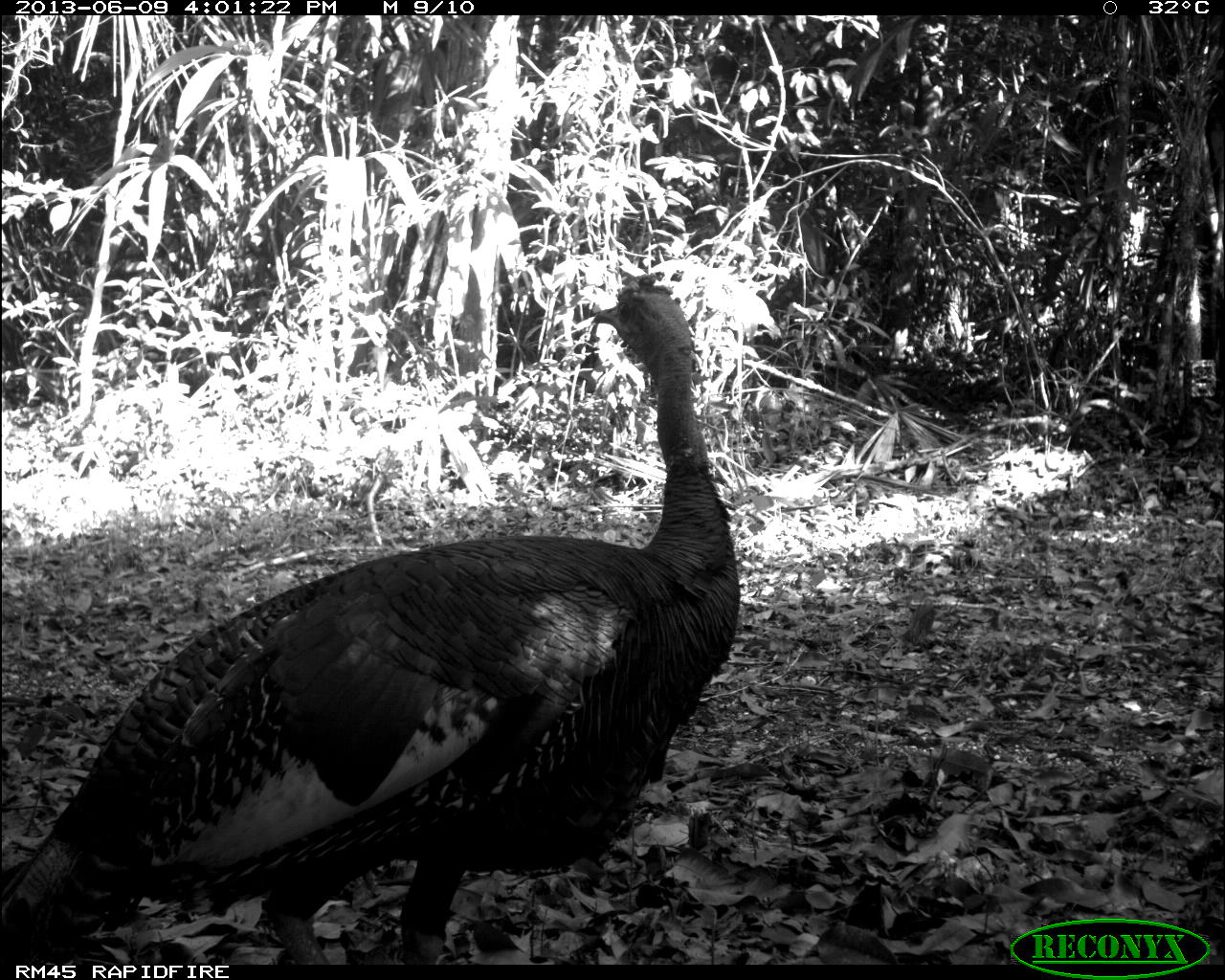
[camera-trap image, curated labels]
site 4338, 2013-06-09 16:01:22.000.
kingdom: Animalia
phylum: Chordata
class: Aves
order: Galliformes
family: Phasianidae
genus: Meleagris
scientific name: Meleagris ocellata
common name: ocellated turkey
Meleagris ocellata (ocellated turkey), count 1, sex male.